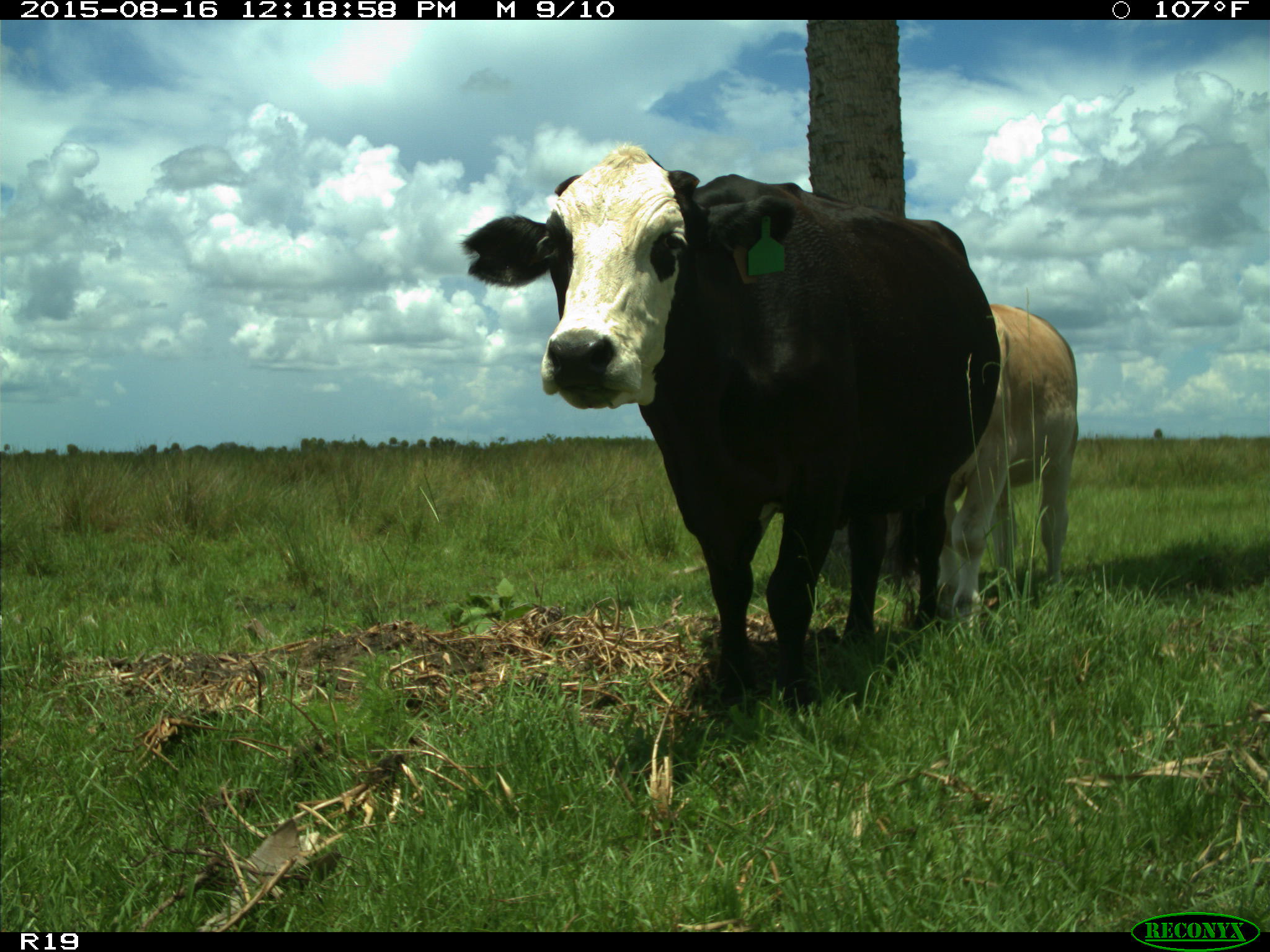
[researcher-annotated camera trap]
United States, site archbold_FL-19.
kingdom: Animalia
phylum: Chordata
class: Mammalia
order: Artiodactyla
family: Bovidae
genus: Bos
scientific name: Bos taurus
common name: domestic cow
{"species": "Bos taurus (domestic cow)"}